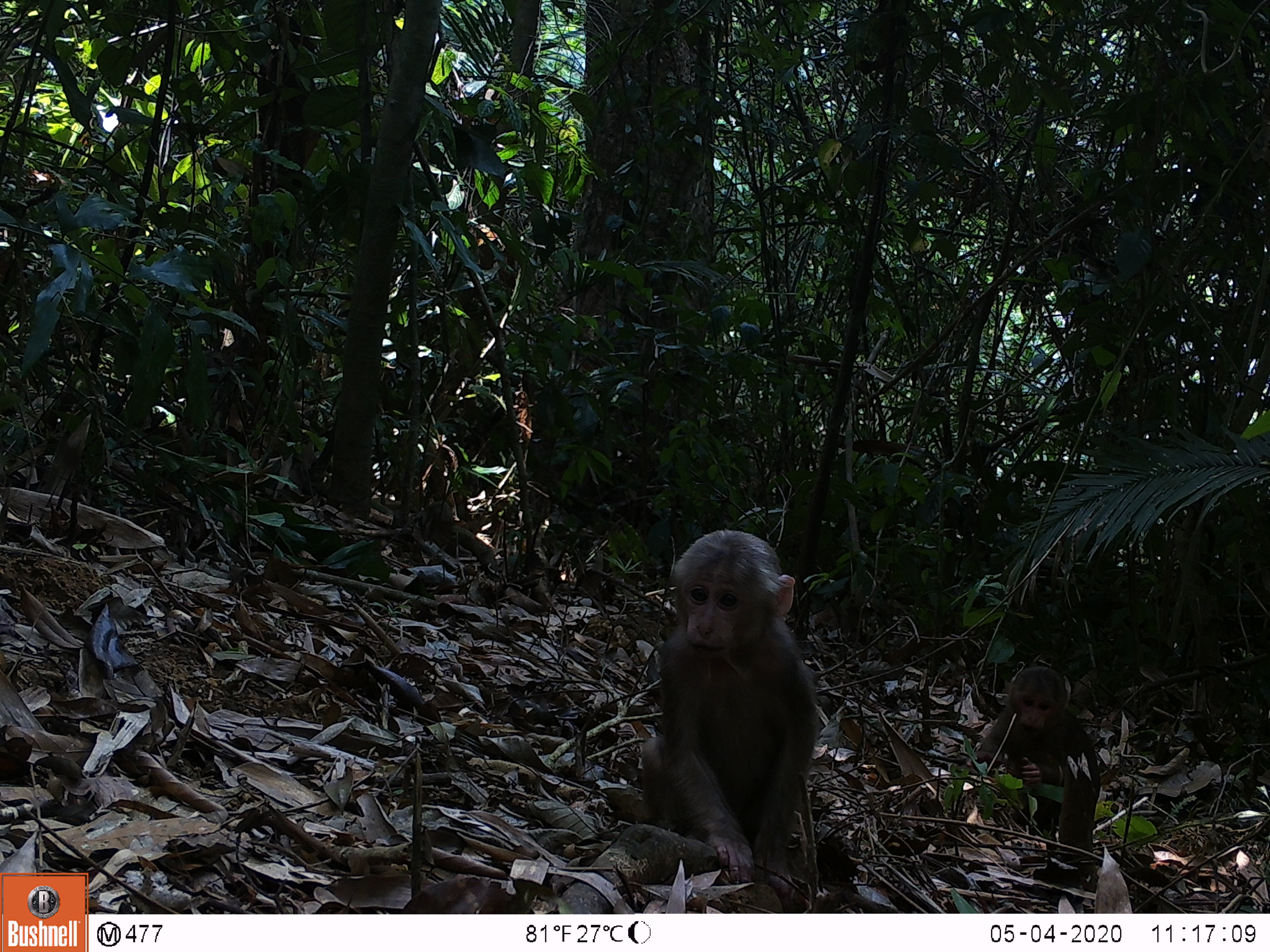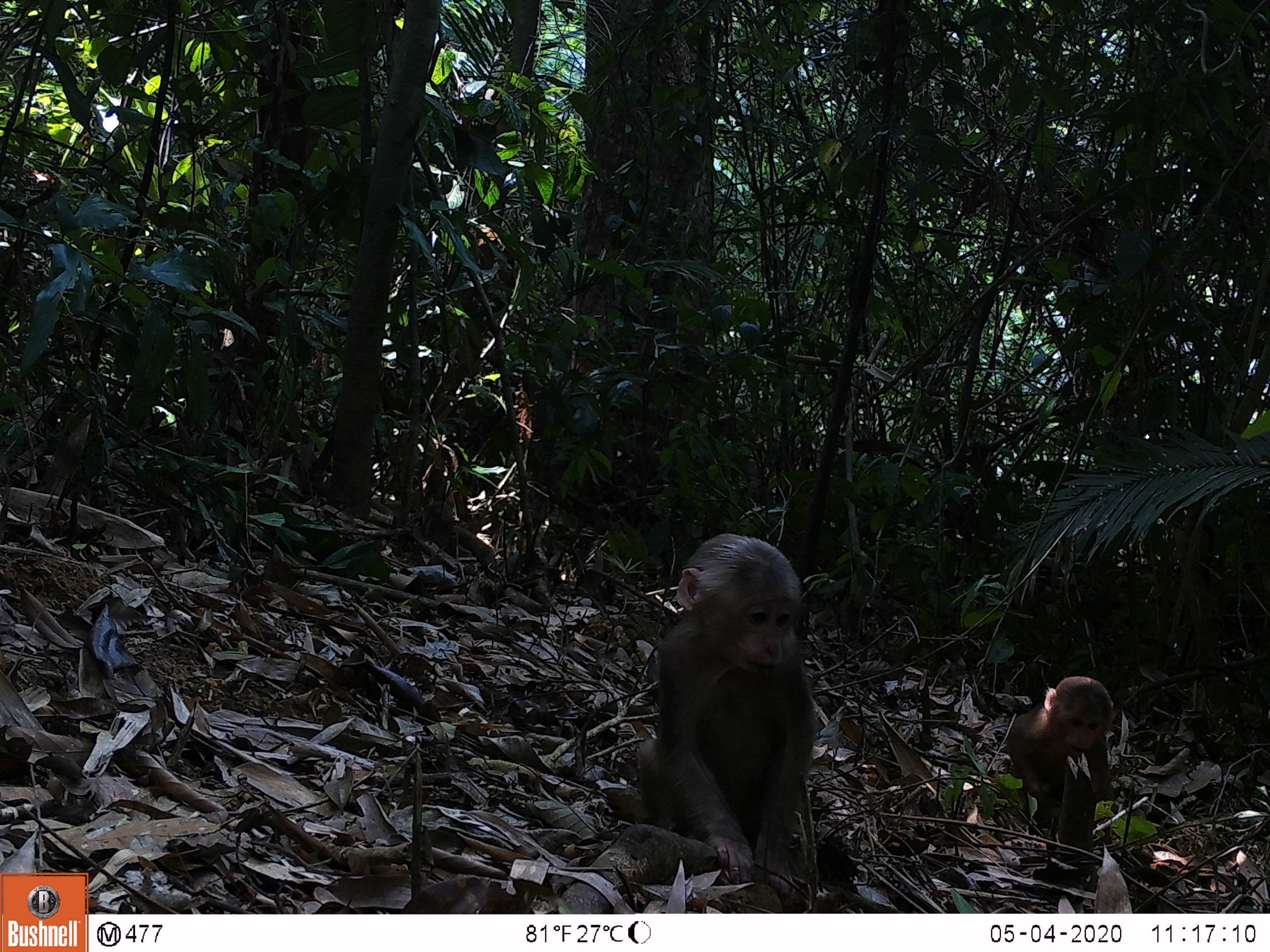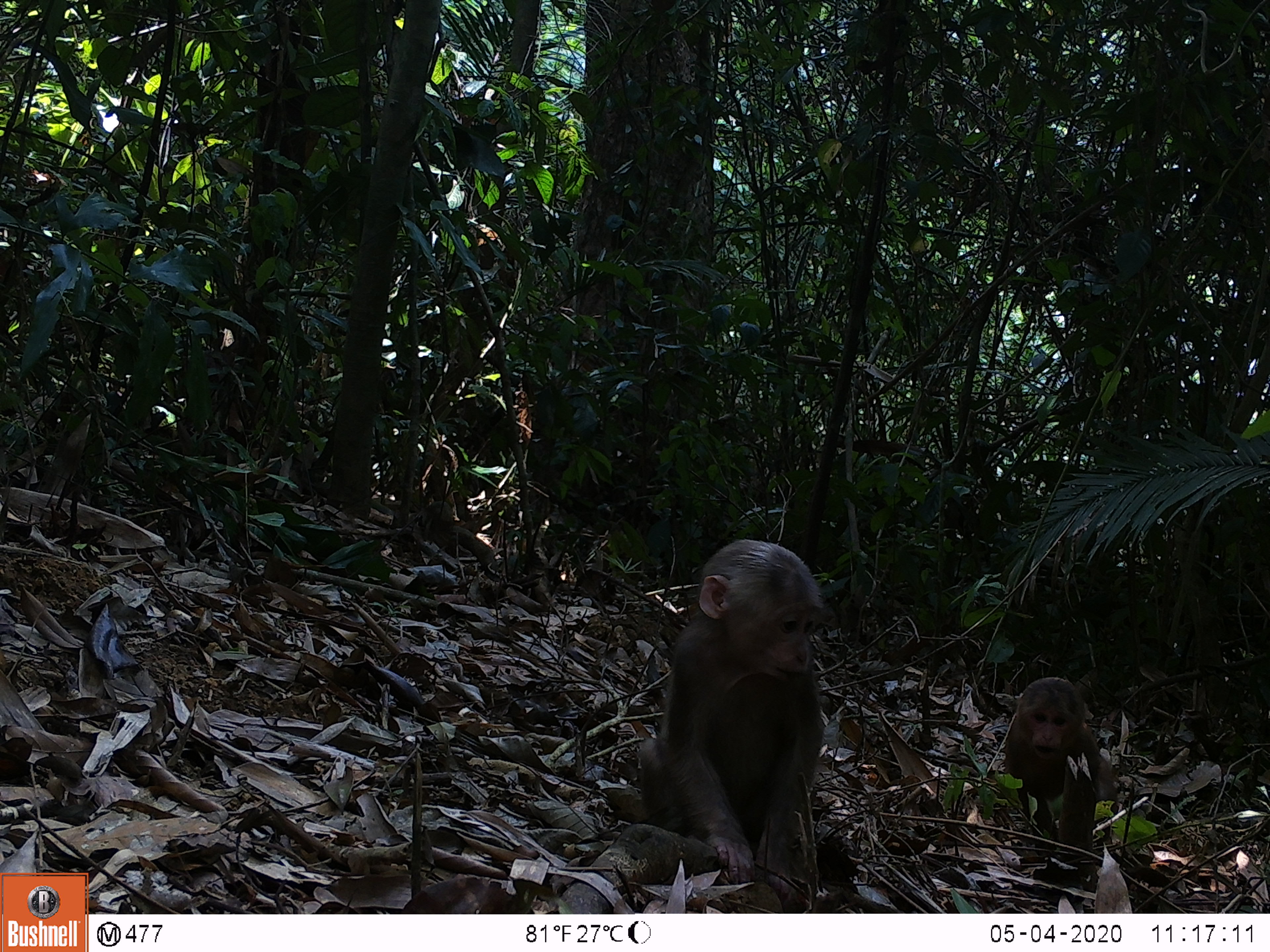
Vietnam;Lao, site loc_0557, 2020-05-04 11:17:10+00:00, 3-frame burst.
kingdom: Animalia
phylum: Chordata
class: Mammalia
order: Primates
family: Cercopithecidae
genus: Macaca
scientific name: Macaca arctoides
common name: stump-tailed macaque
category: stump tailed macaque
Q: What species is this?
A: Stump tailed macaque (stump-tailed macaque) (Macaca arctoides).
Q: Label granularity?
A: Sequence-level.